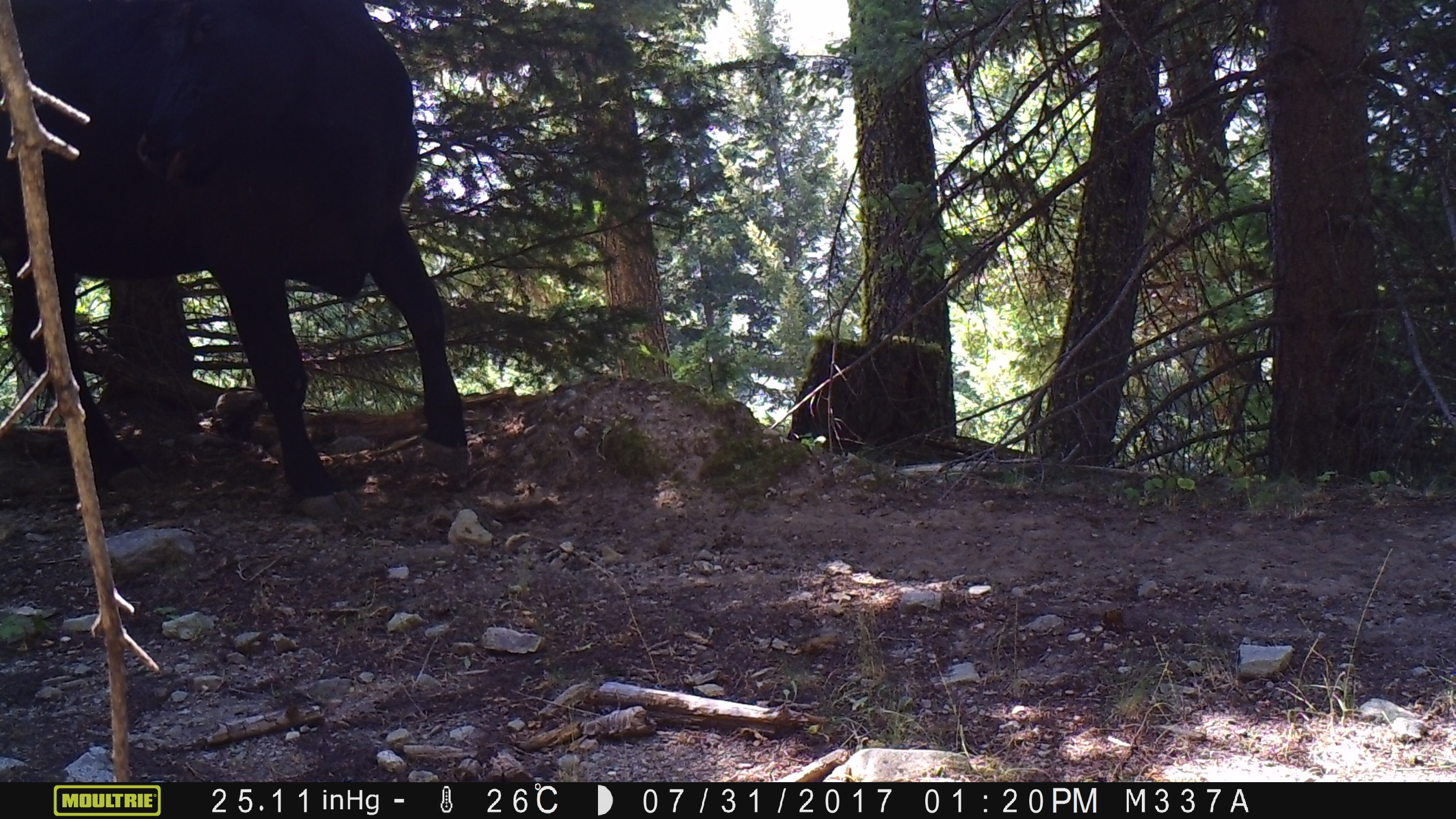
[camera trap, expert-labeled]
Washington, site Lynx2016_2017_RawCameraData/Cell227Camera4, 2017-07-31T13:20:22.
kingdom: Animalia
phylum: Chordata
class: Mammalia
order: Artiodactyla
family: Bovidae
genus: Bos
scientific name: Bos taurus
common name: domestic cattle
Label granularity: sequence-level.